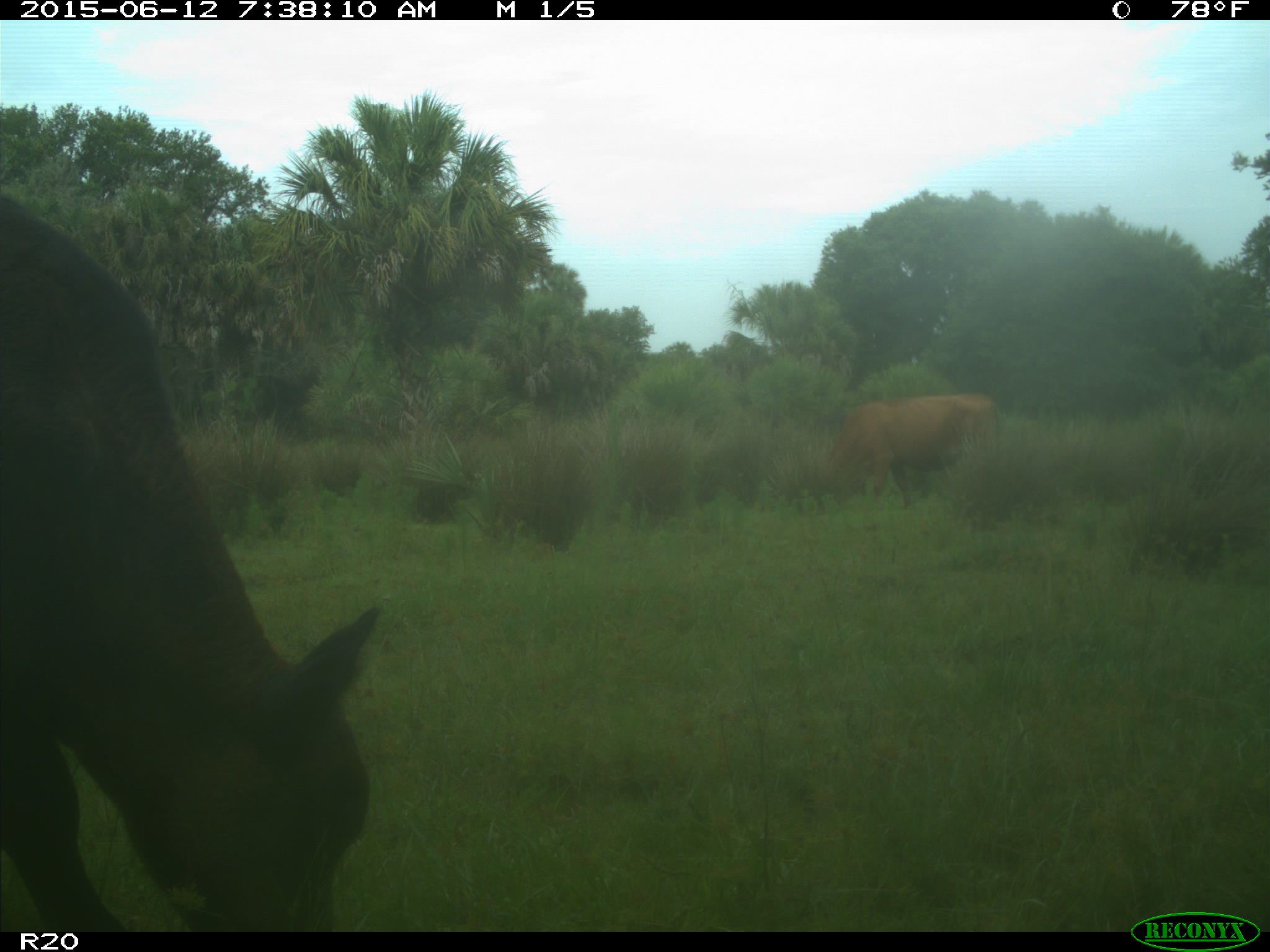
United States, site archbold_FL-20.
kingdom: Animalia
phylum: Chordata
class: Mammalia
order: Artiodactyla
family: Bovidae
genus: Bos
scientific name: Bos taurus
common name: domestic cow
Bos taurus (domestic cow).